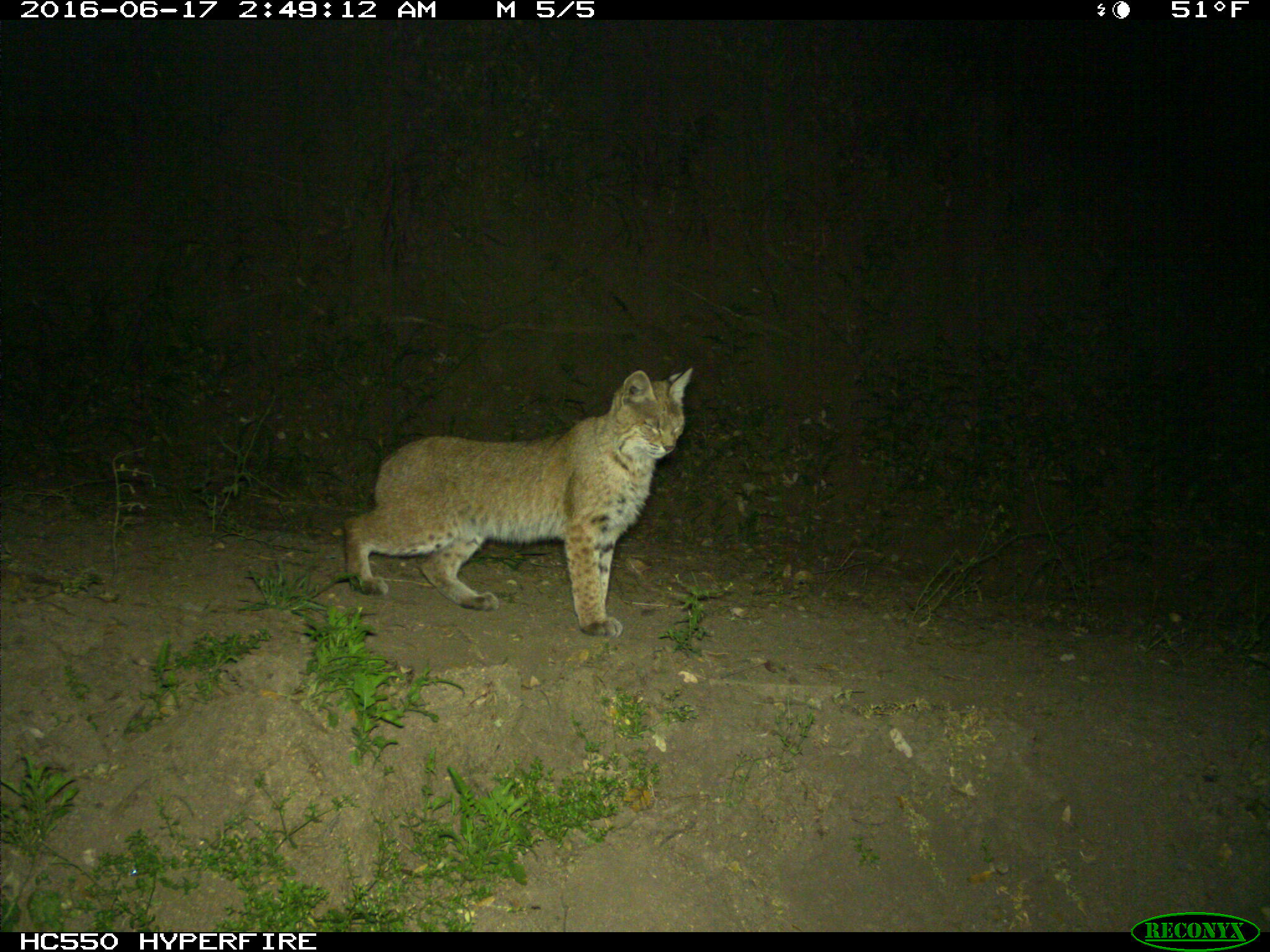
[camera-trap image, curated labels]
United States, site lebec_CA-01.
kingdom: Animalia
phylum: Chordata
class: Mammalia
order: Carnivora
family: Felidae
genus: Lynx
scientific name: Lynx rufus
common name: bobcat